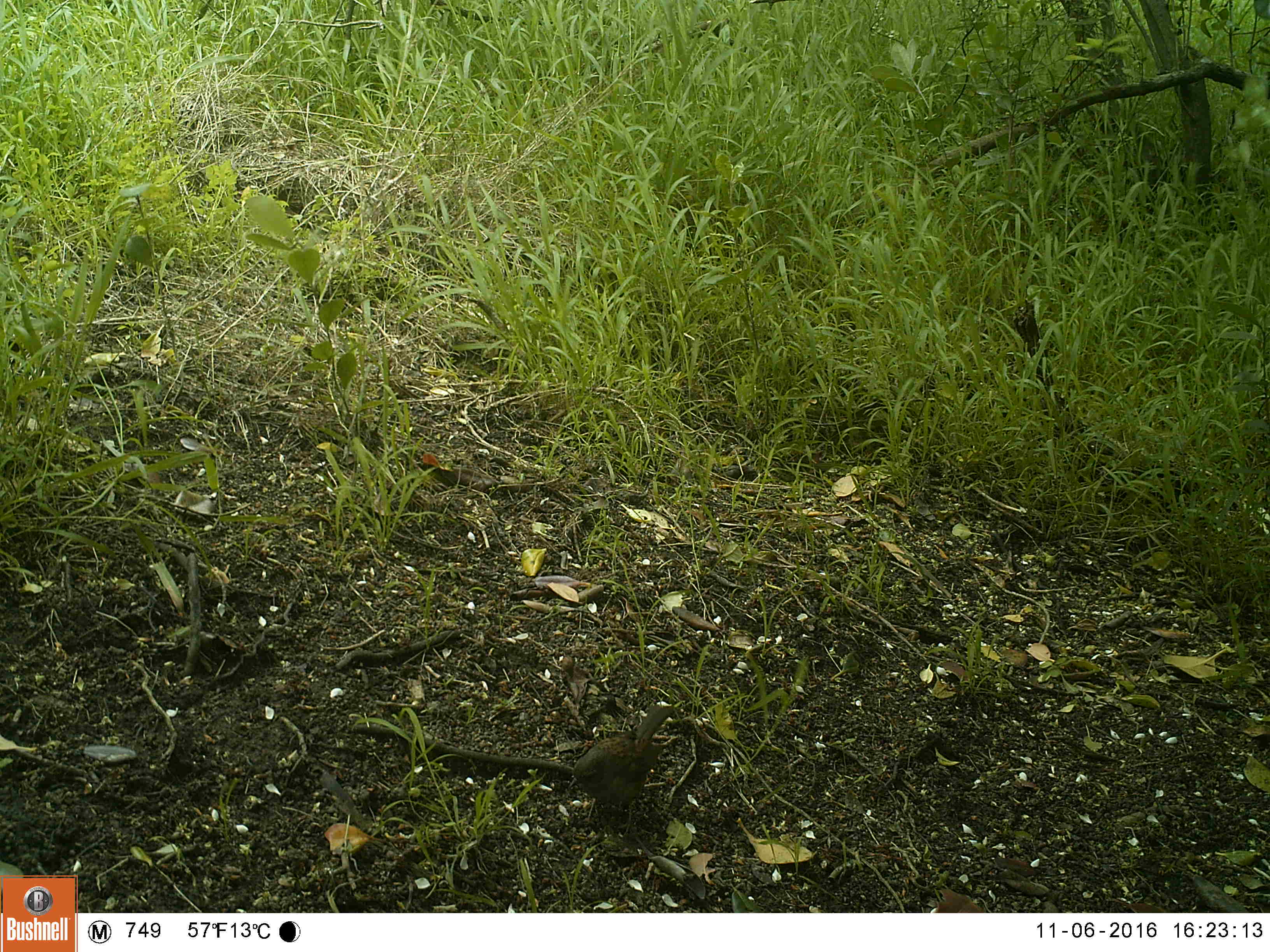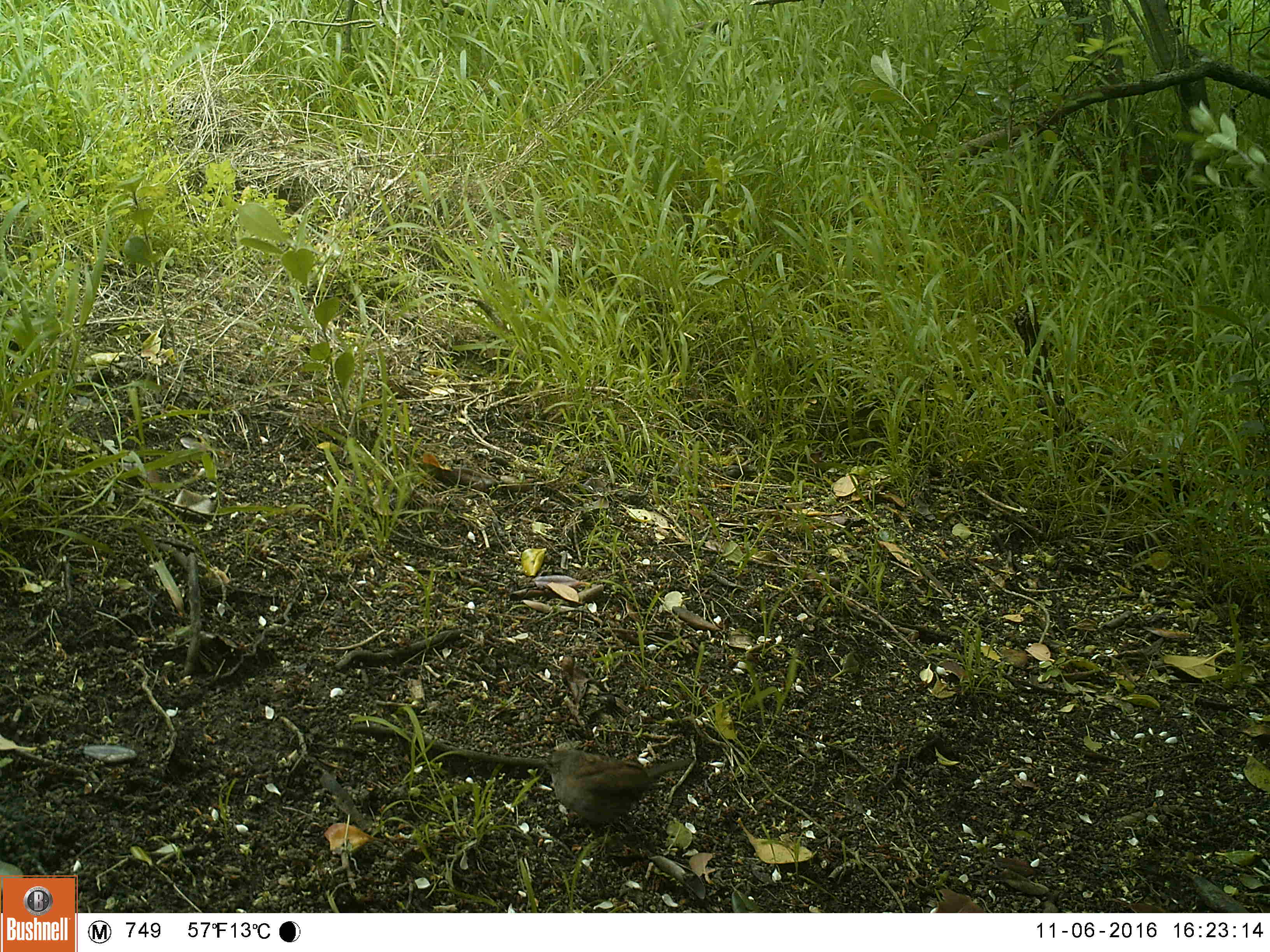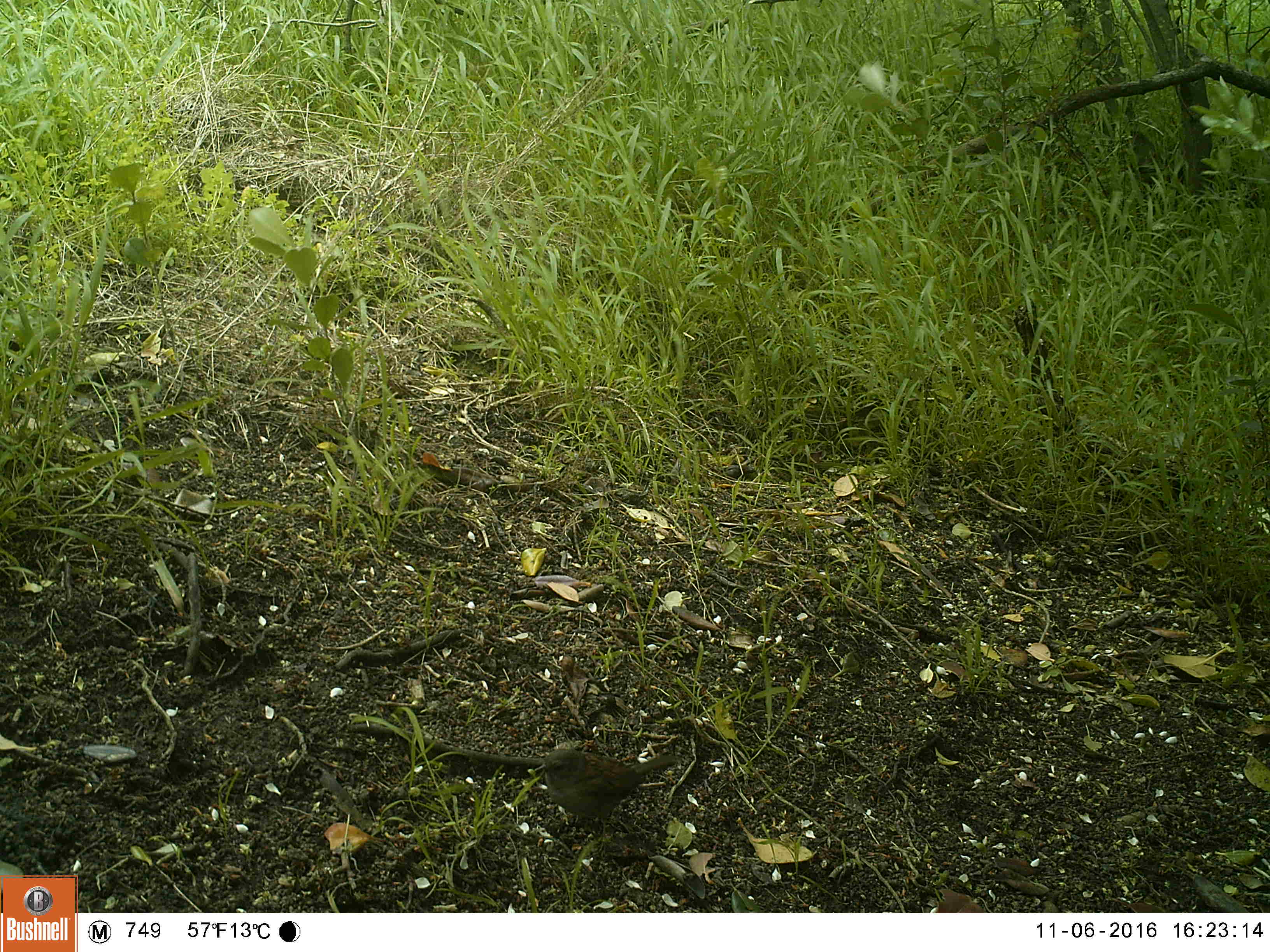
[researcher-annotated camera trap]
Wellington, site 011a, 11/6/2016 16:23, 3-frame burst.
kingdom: Animalia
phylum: Chordata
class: Aves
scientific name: Aves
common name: bird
Bird (Aves).